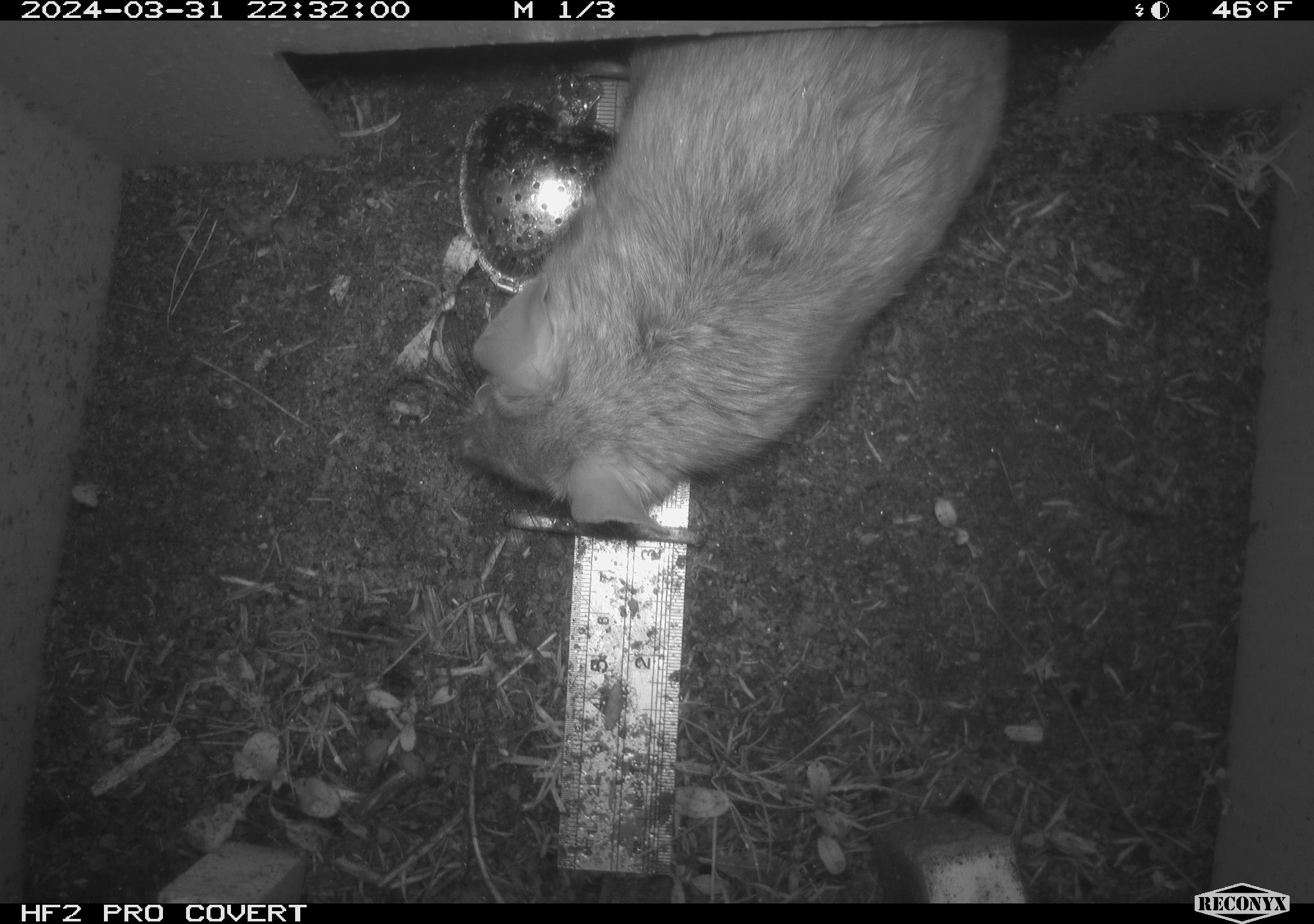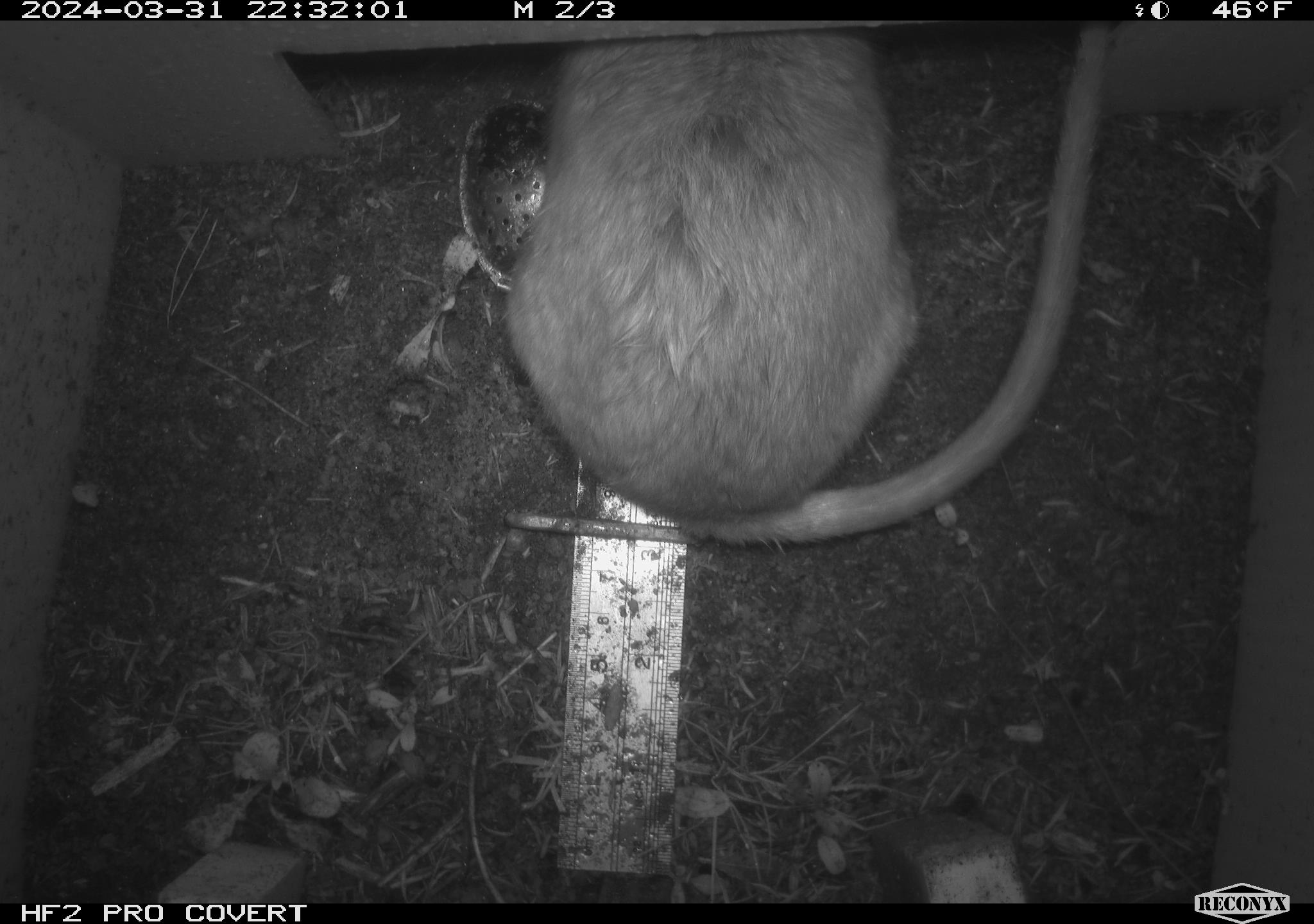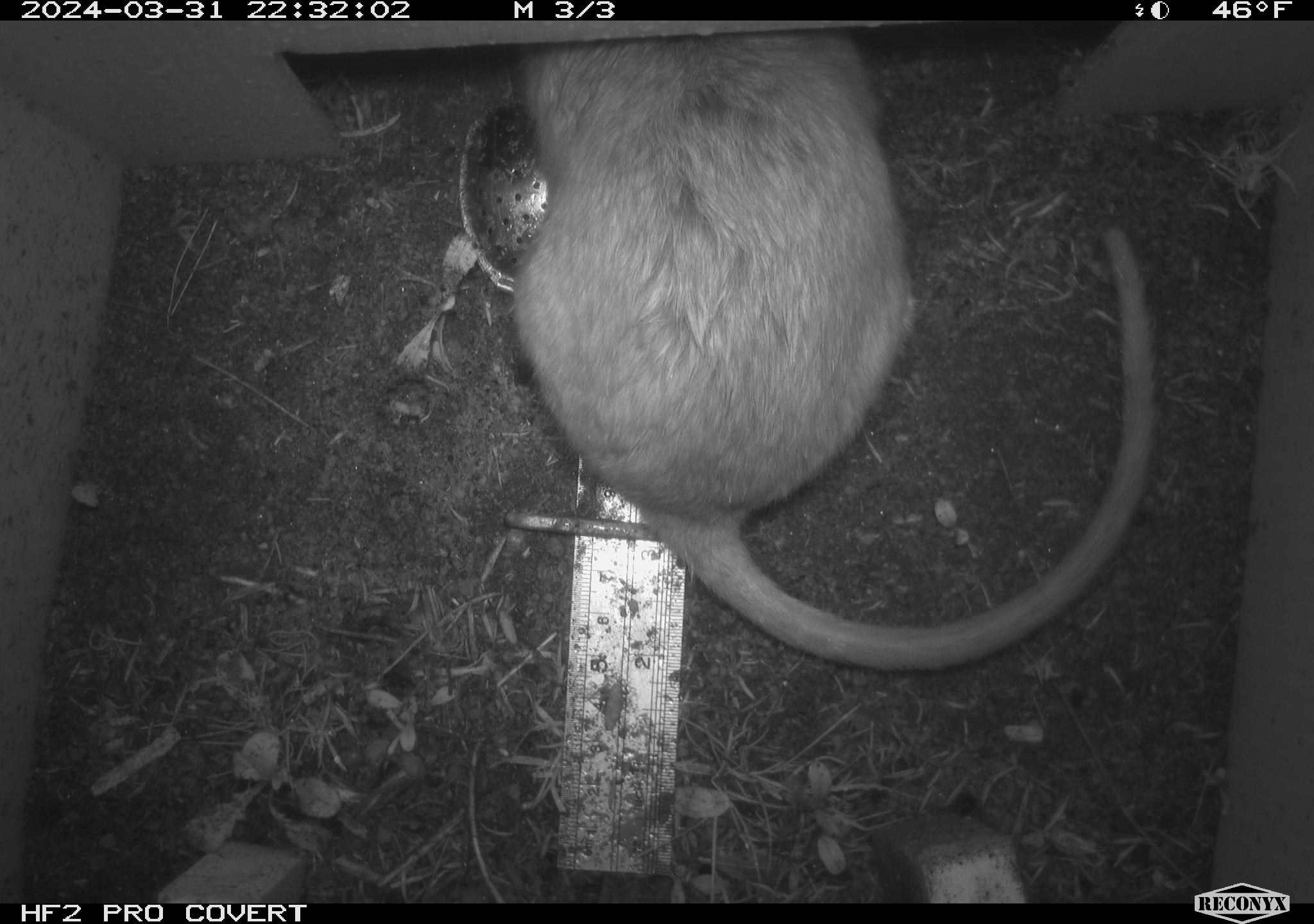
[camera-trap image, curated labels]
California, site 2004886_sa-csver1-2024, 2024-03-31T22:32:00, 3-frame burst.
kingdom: Animalia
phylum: Chordata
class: Mammalia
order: Rodentia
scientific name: Rodentia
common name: rodent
Rodent (Rodentia).